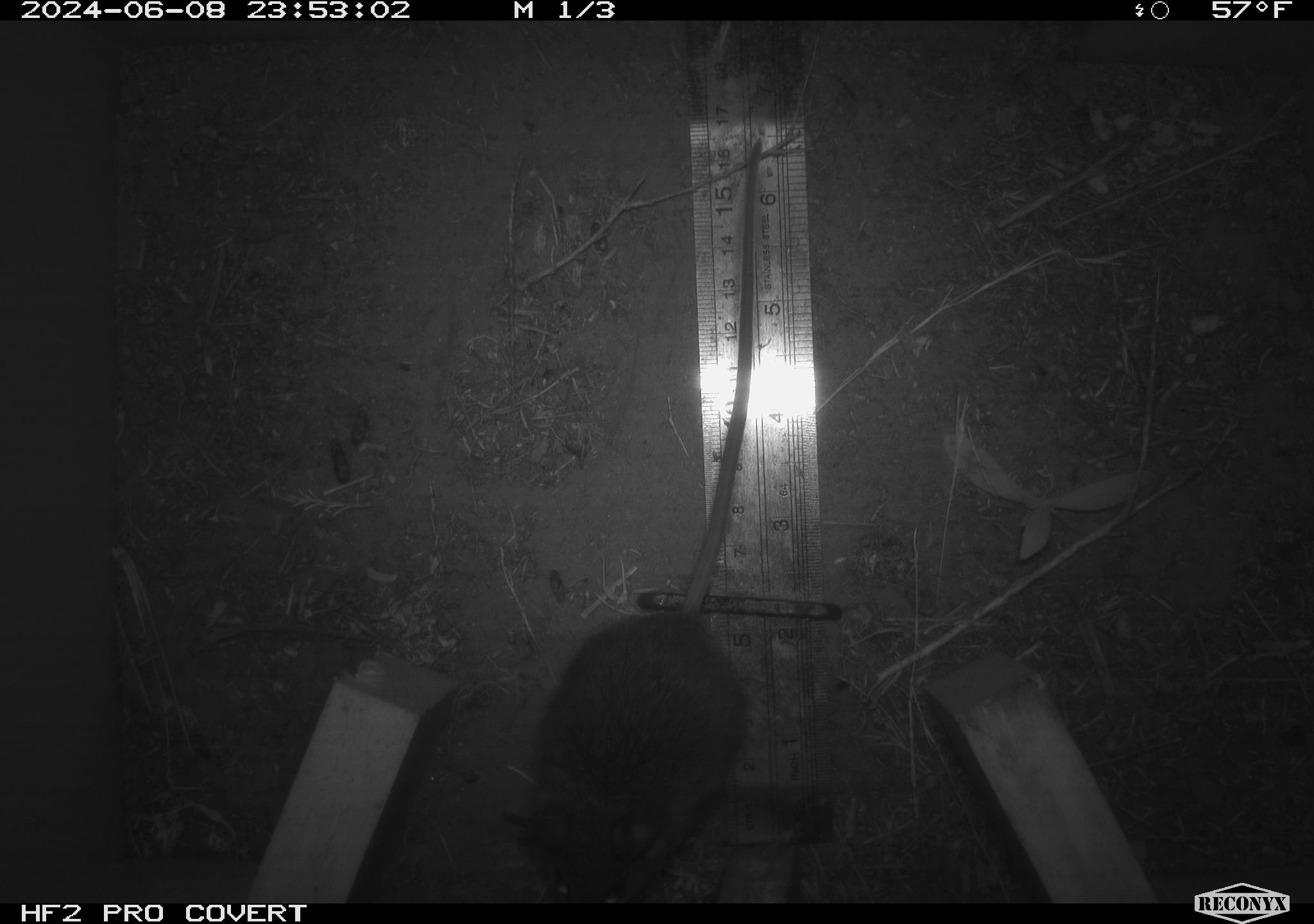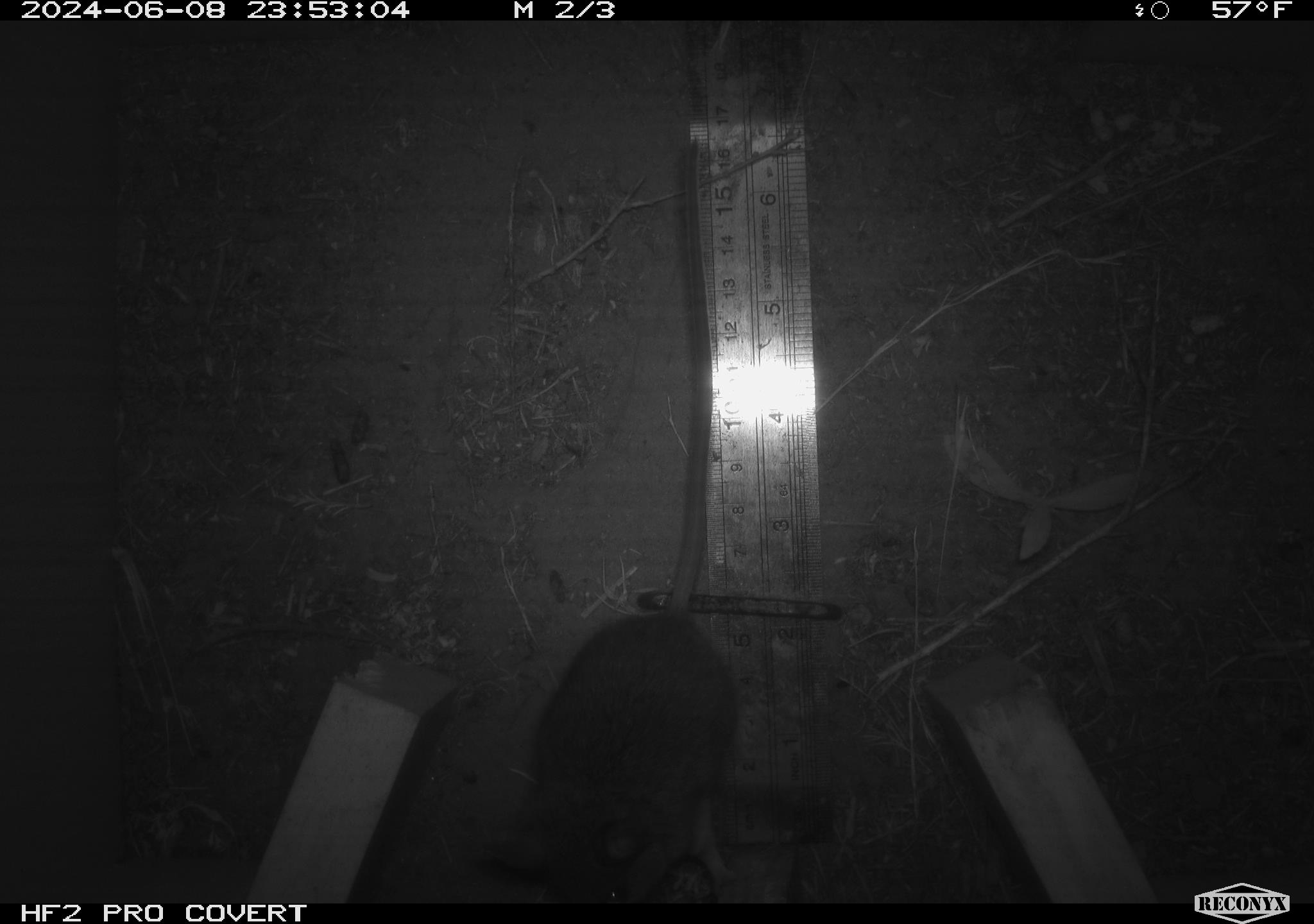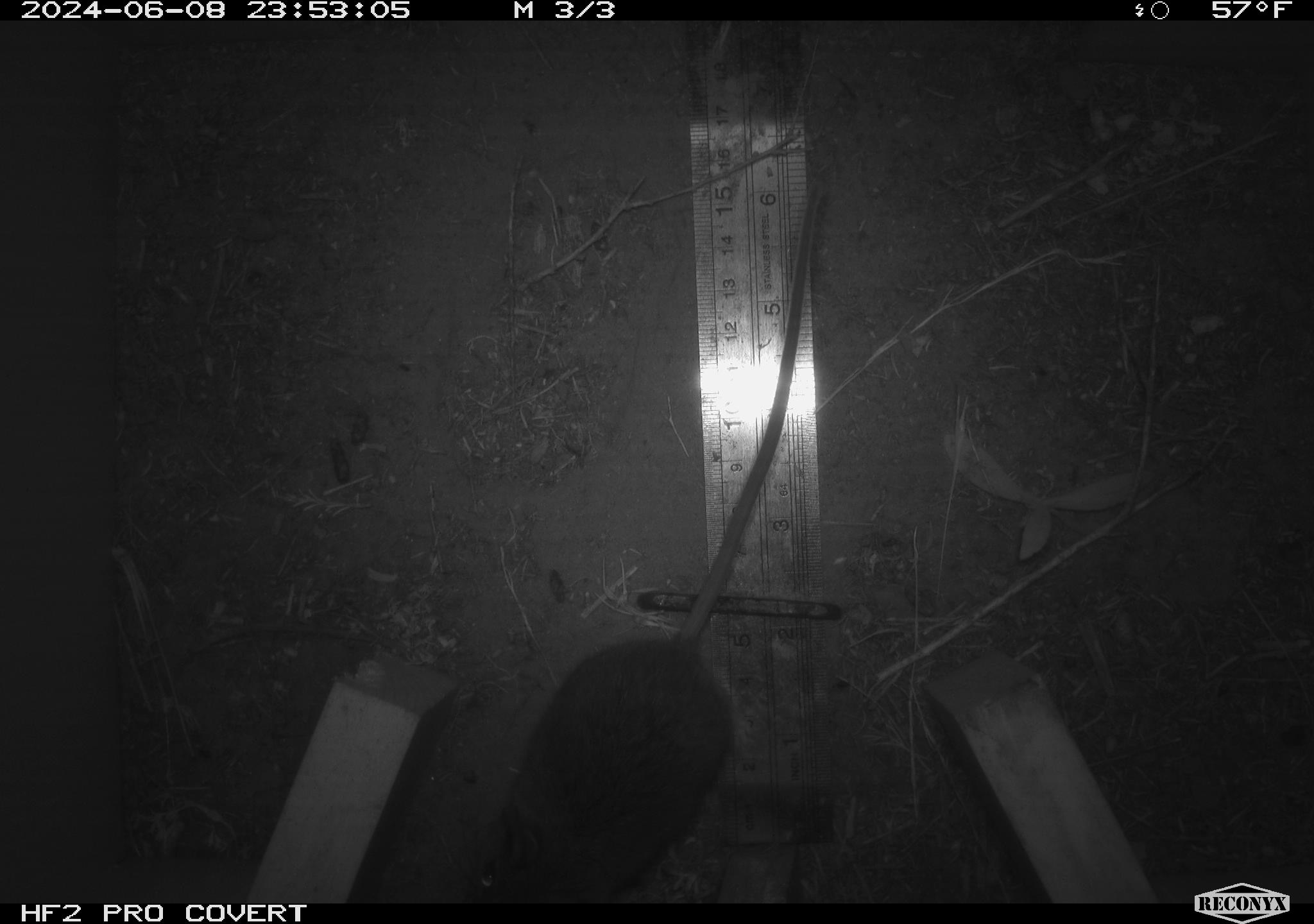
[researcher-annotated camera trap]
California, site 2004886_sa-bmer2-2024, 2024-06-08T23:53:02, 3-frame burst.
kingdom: Animalia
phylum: Chordata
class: Mammalia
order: Rodentia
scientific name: Rodentia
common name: mouse species